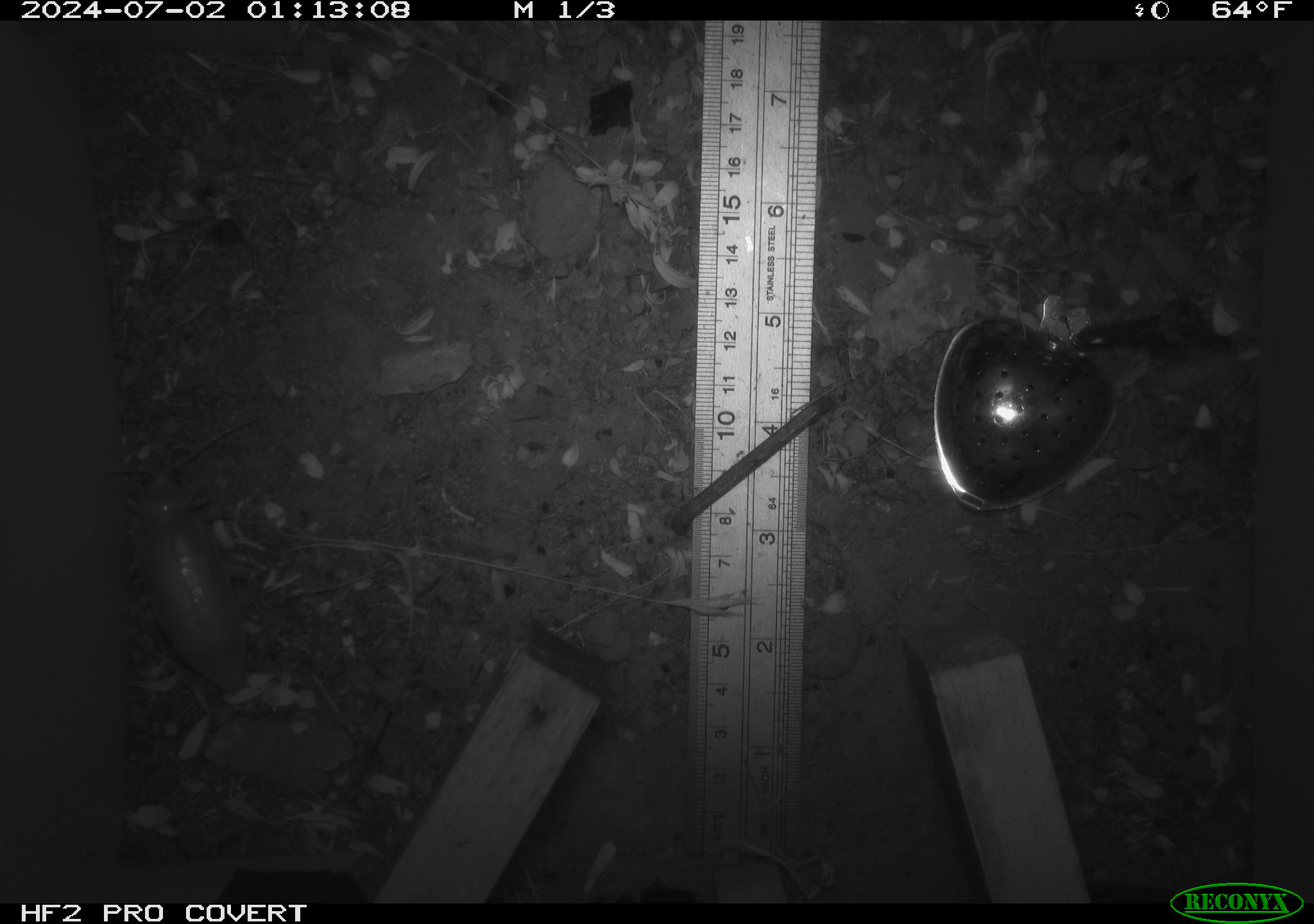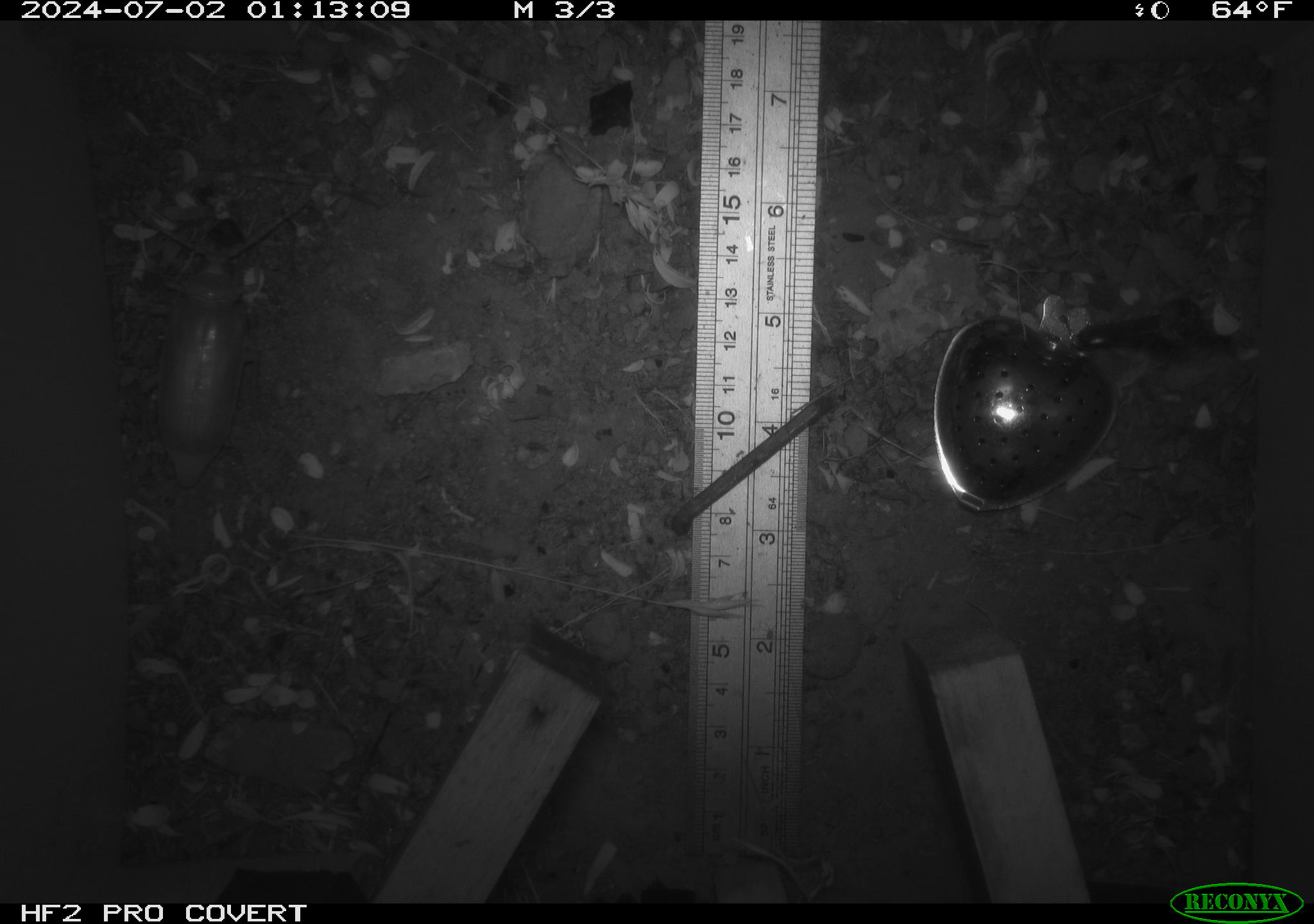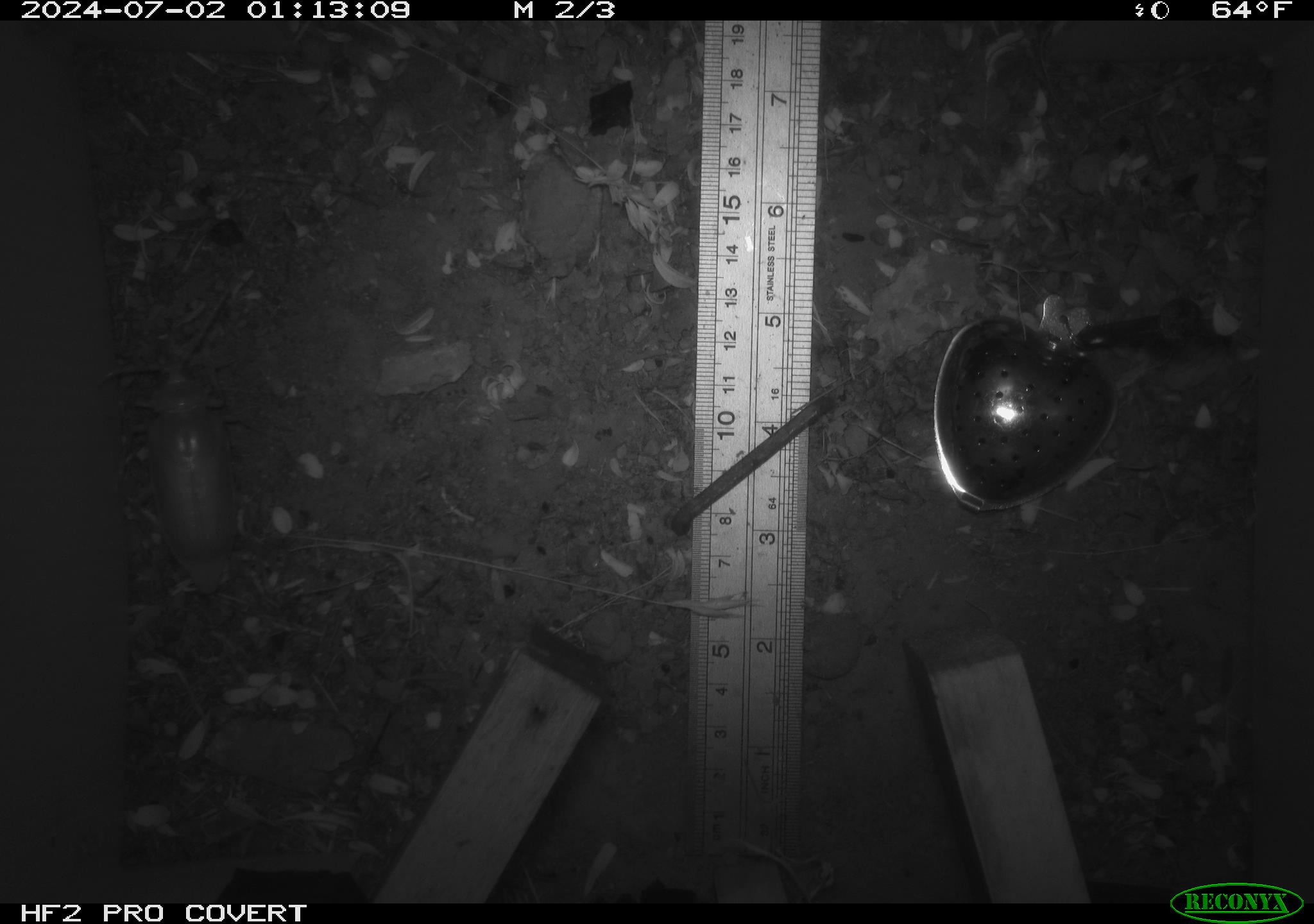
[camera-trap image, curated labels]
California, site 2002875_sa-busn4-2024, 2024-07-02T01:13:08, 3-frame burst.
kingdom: Animalia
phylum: Arthropoda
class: Insecta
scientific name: Insecta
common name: insect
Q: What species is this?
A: Insect (Insecta).